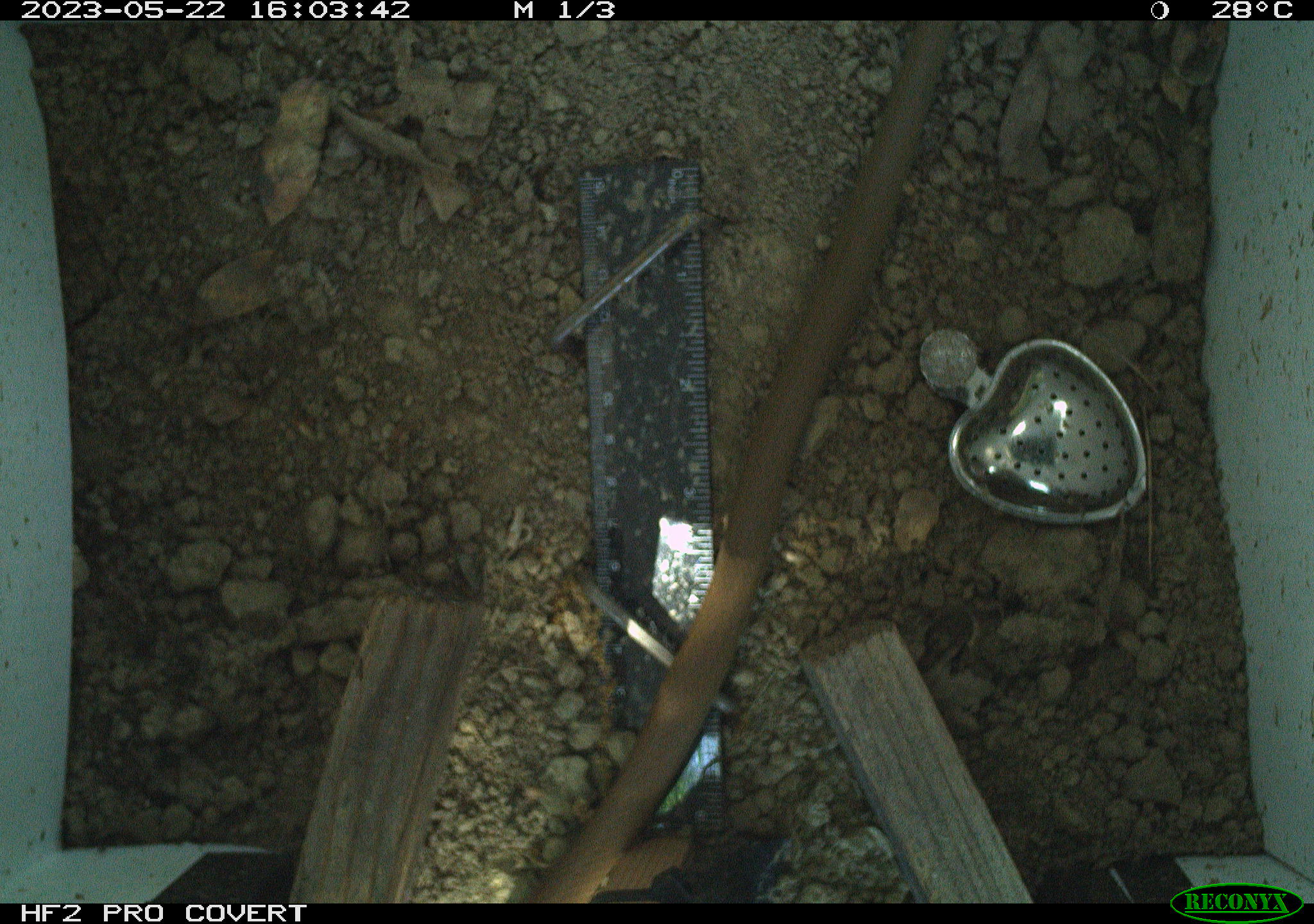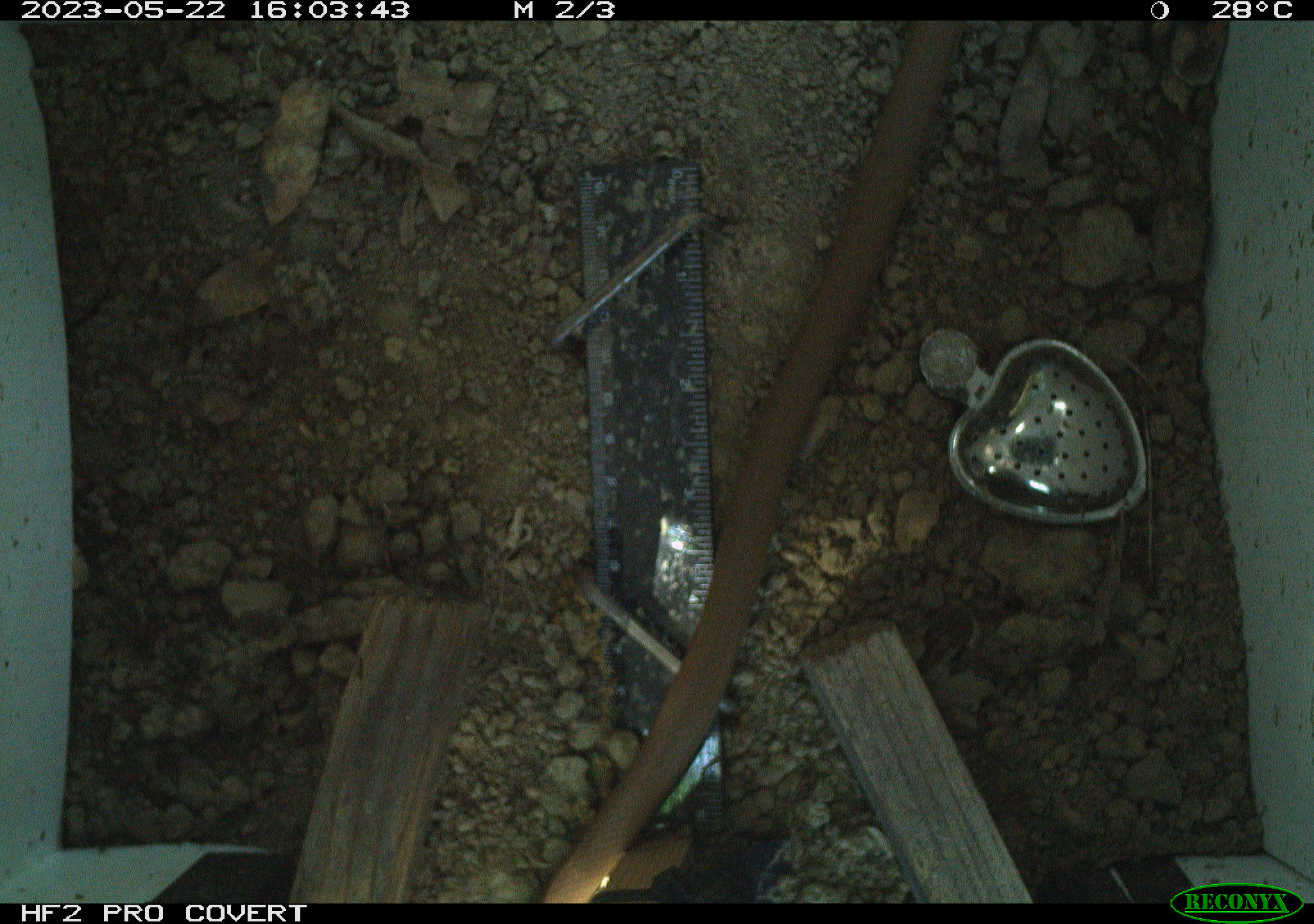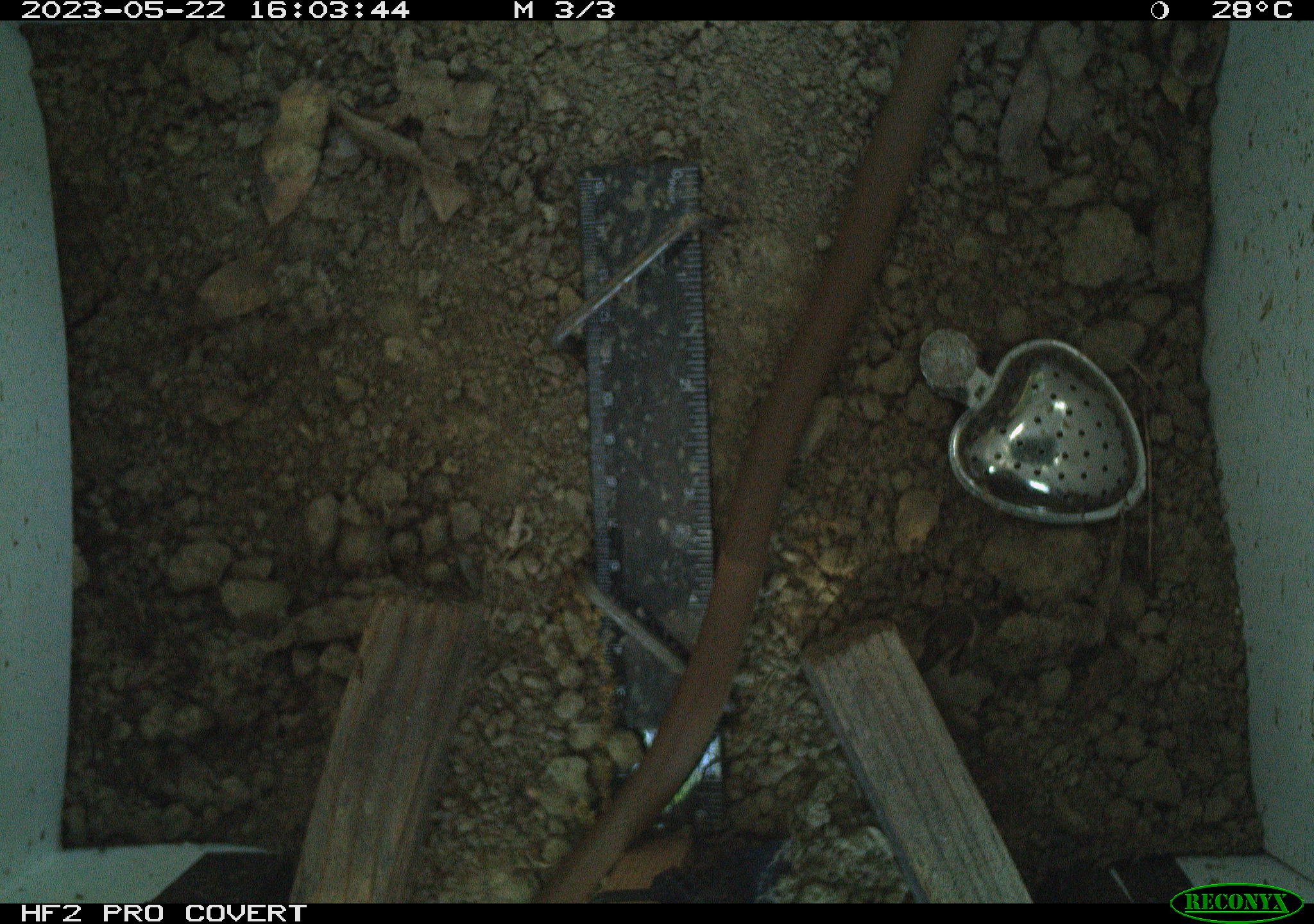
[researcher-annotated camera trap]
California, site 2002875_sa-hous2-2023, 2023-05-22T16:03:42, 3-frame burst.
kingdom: Animalia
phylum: Chordata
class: Reptilia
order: Squamata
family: Colubridae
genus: Coluber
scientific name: Coluber constrictor mormon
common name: western yellow-bellied racer